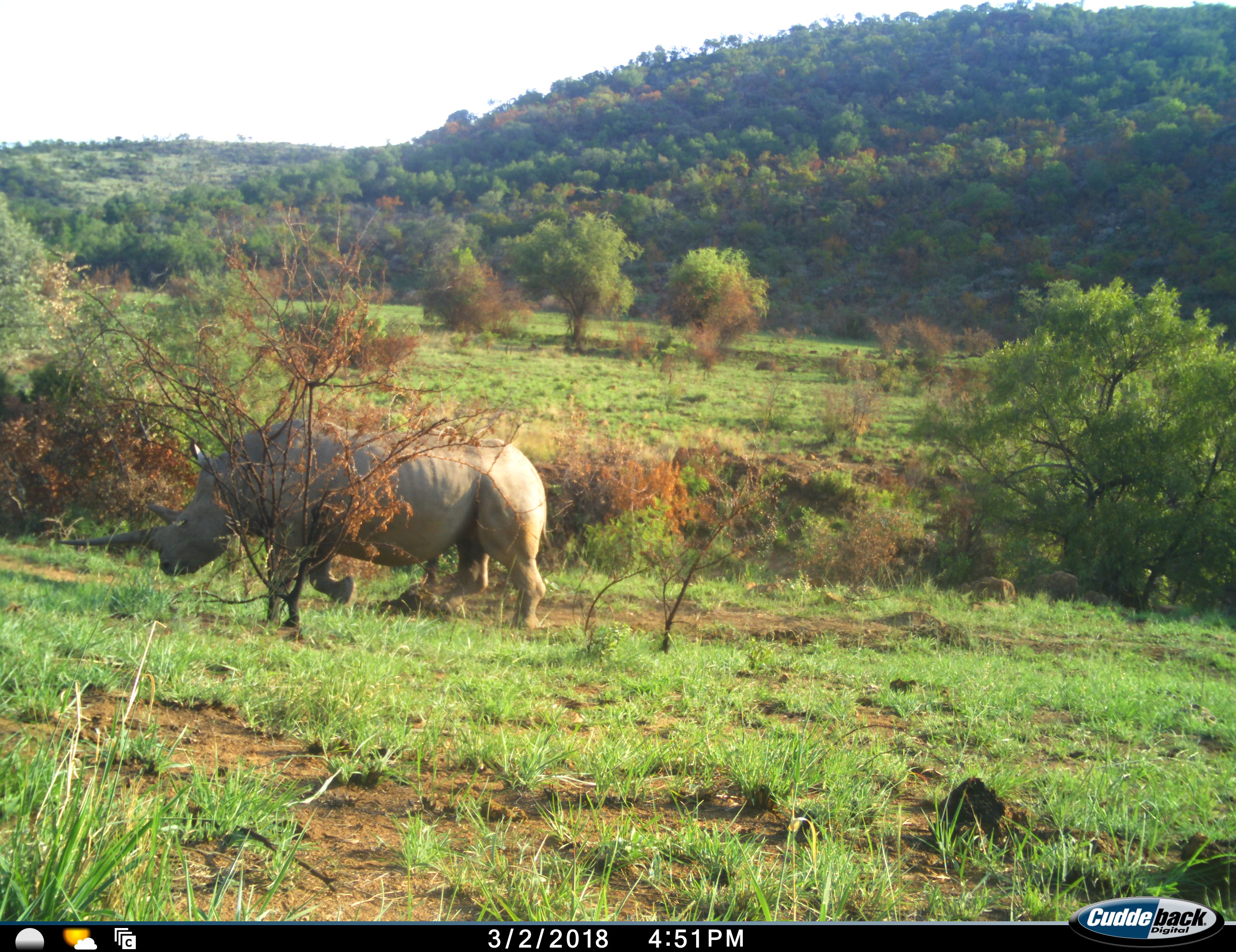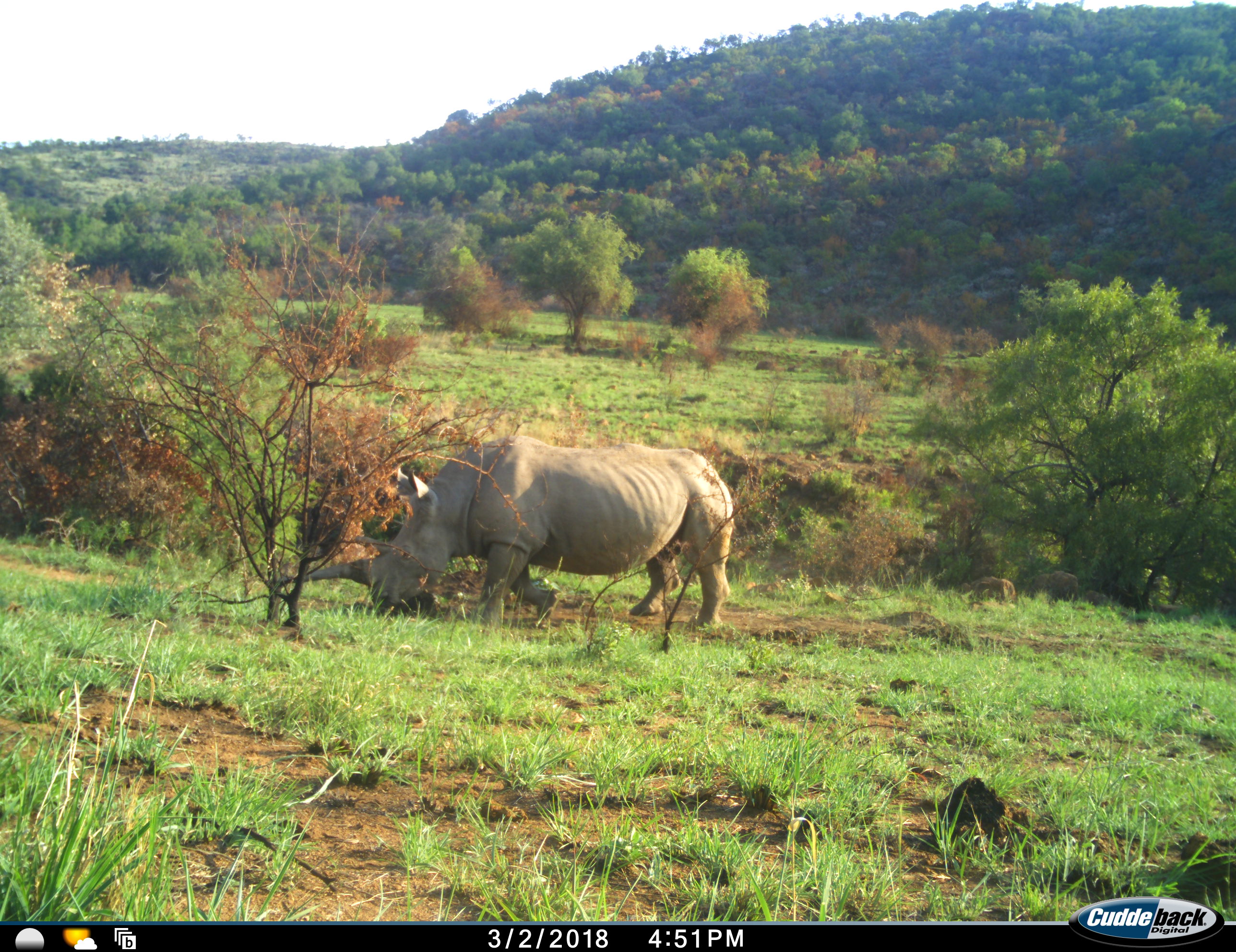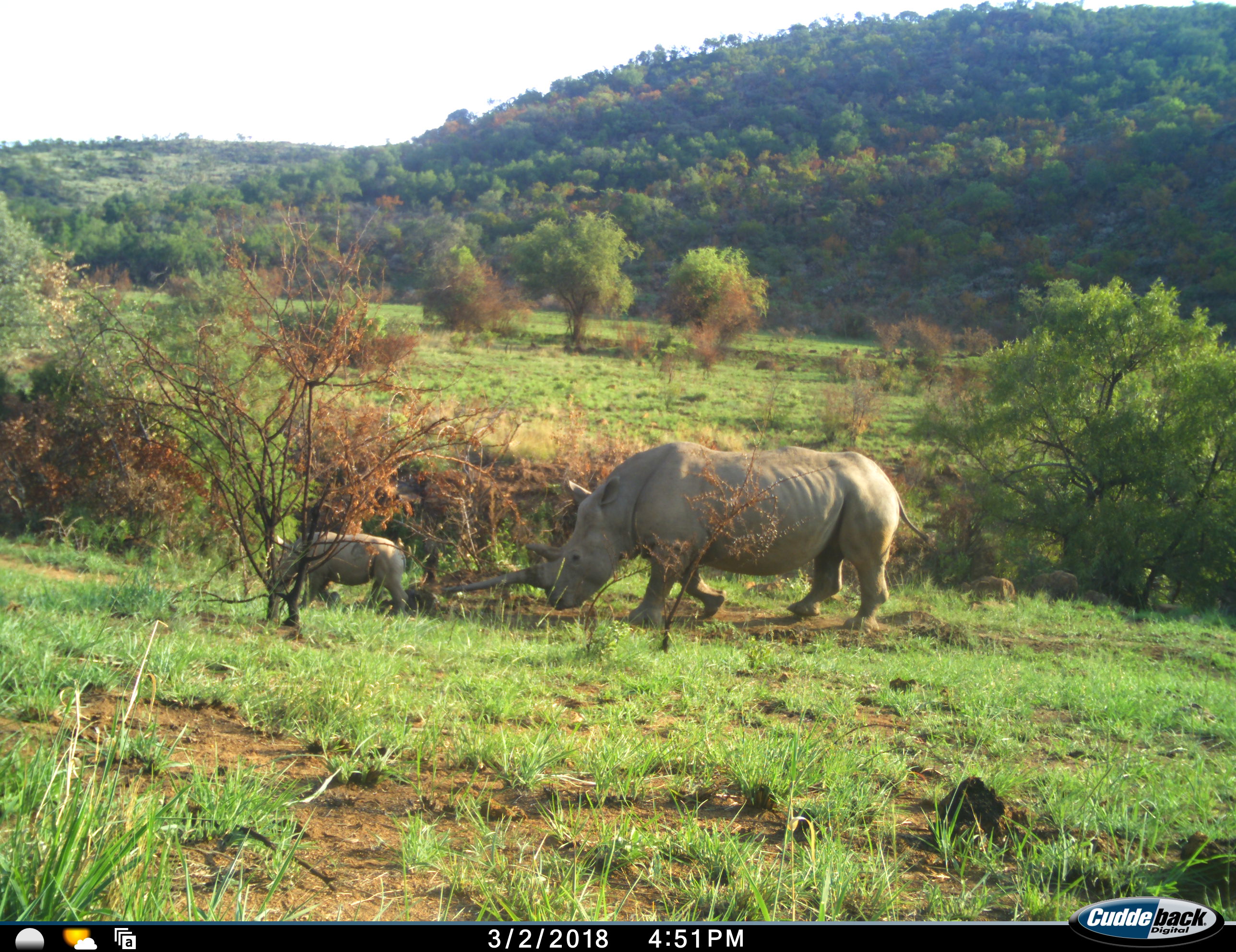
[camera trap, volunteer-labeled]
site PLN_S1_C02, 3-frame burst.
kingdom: Animalia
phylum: Chordata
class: Mammalia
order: Perissodactyla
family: Rhinocerotidae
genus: Ceratotherium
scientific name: Ceratotherium simum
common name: white rhinoceros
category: rhinoceroswhite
Rhinoceroswhite (white rhinoceros) (Ceratotherium simum), count 2. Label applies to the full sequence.